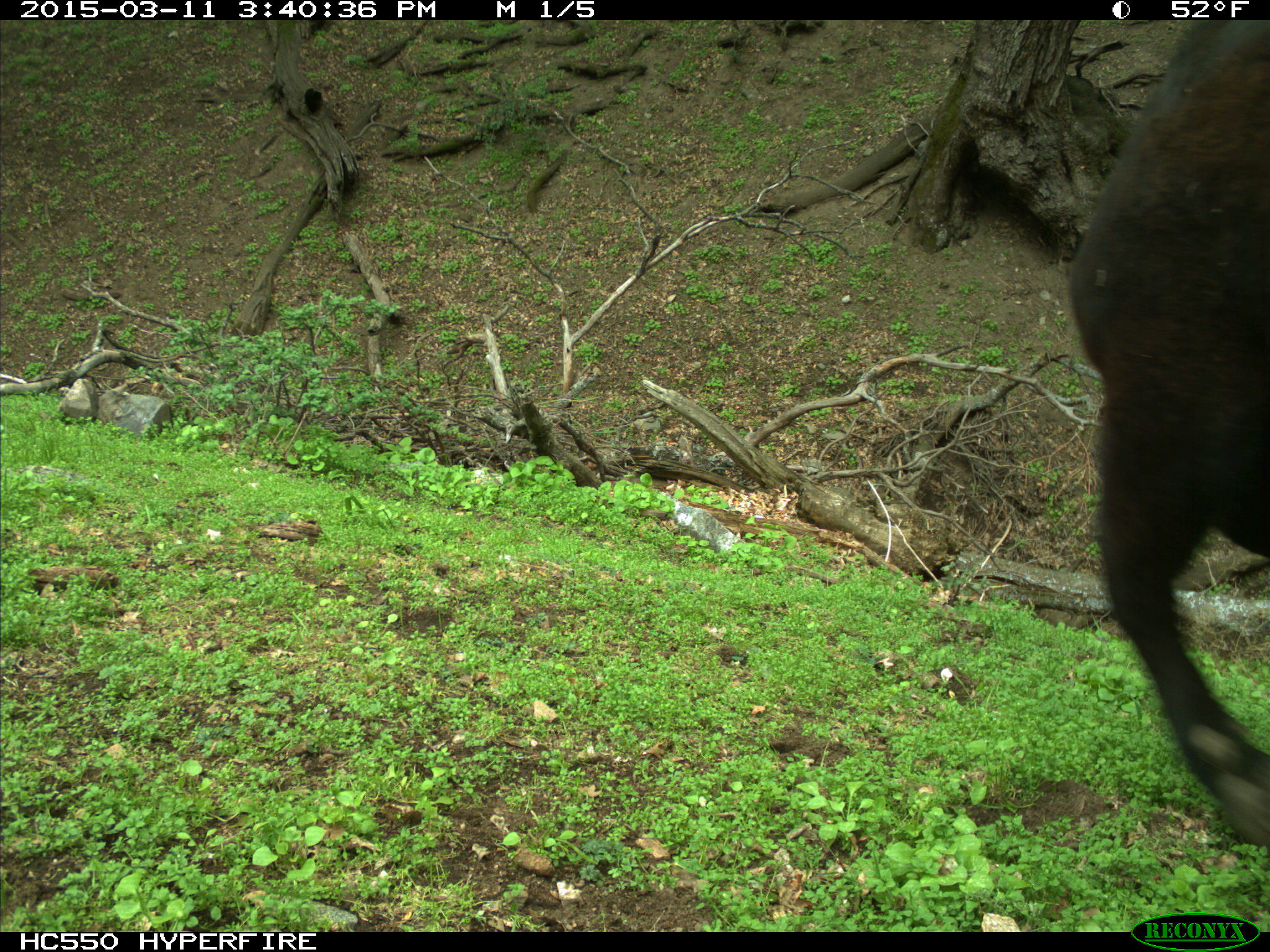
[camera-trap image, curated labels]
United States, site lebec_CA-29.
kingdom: Animalia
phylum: Chordata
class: Mammalia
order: Artiodactyla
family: Bovidae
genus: Bos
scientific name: Bos taurus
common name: domestic cow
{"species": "Bos taurus (domestic cow)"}